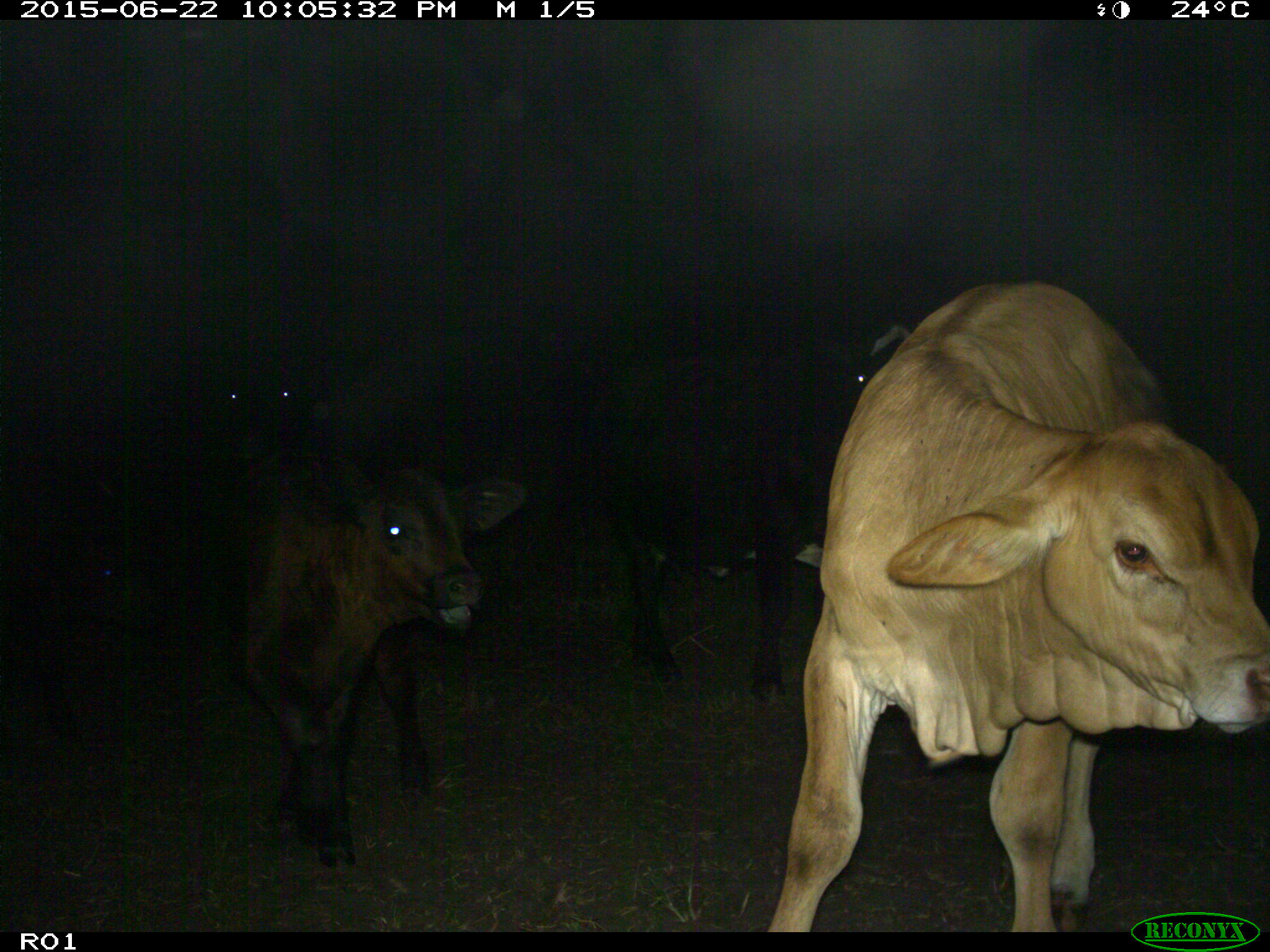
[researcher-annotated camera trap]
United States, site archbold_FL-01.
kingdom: Animalia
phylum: Chordata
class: Mammalia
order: Artiodactyla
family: Bovidae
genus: Bos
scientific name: Bos taurus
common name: domestic cow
Bos taurus (domestic cow).